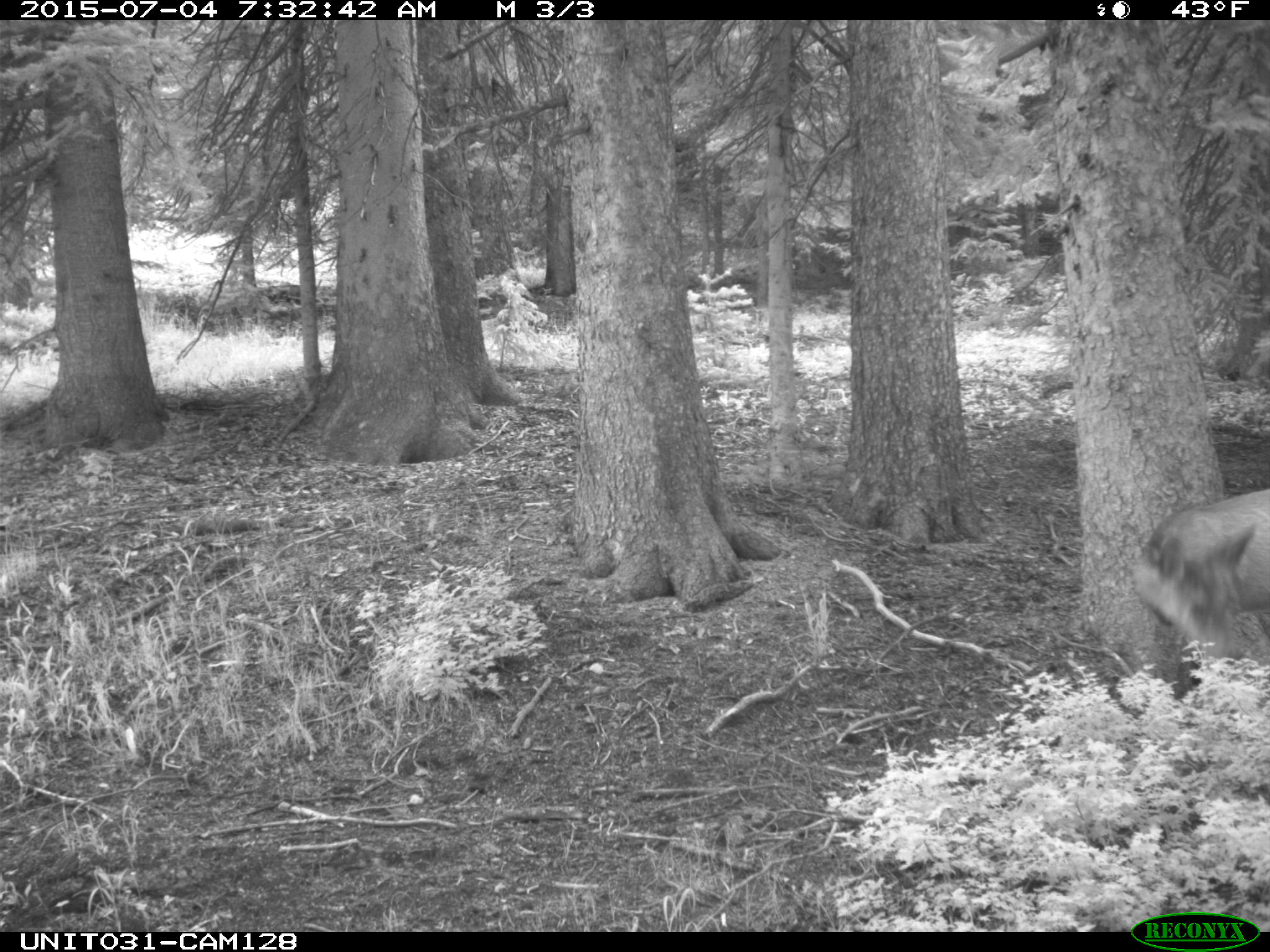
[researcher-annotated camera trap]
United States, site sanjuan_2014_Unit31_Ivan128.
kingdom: Animalia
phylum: Chordata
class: Mammalia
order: Artiodactyla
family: Cervidae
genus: Odocoileus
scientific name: Odocoileus hemionus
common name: mule deer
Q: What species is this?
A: Odocoileus hemionus (mule deer).